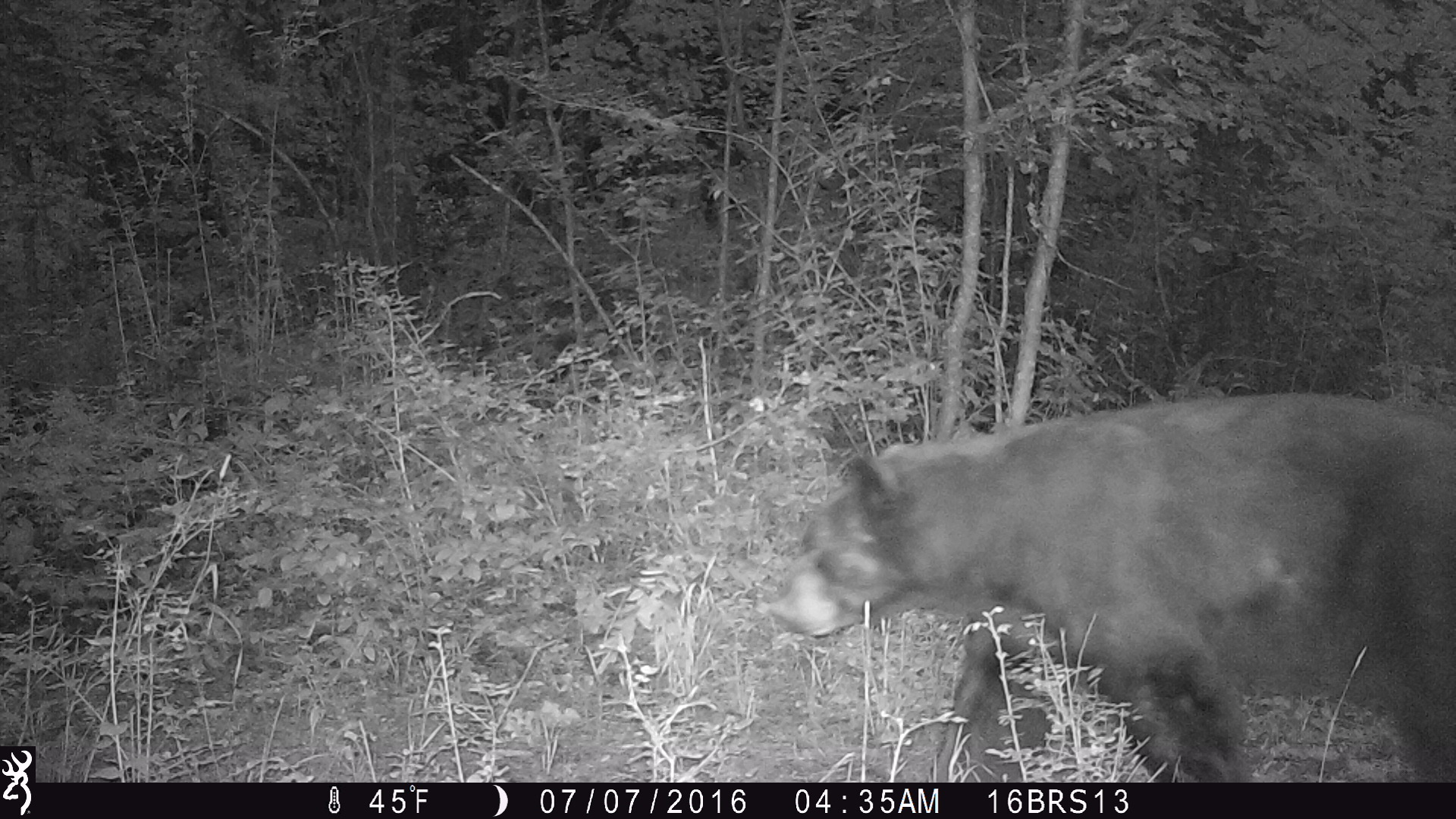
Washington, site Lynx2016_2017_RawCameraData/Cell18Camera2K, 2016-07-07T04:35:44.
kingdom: Animalia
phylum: Chordata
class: Mammalia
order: Carnivora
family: Ursidae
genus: Ursus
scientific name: Ursus americanus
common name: american black bear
Ursus americanus (american black bear). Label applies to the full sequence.